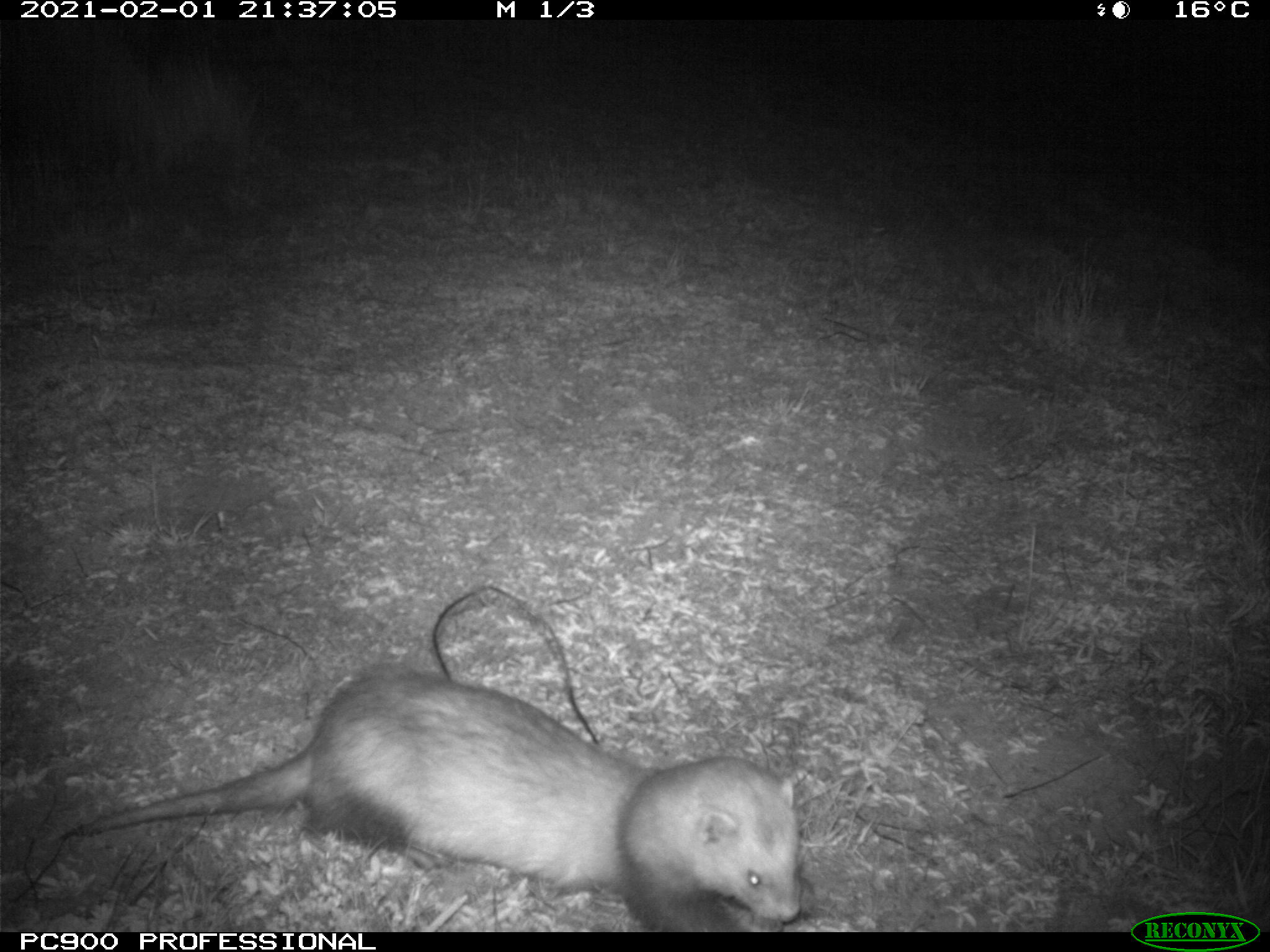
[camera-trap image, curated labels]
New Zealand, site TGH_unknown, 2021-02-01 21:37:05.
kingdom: Animalia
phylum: Chordata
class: Mammalia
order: Carnivora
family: Mustelidae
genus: Mustela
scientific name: Mustela furo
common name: ferret